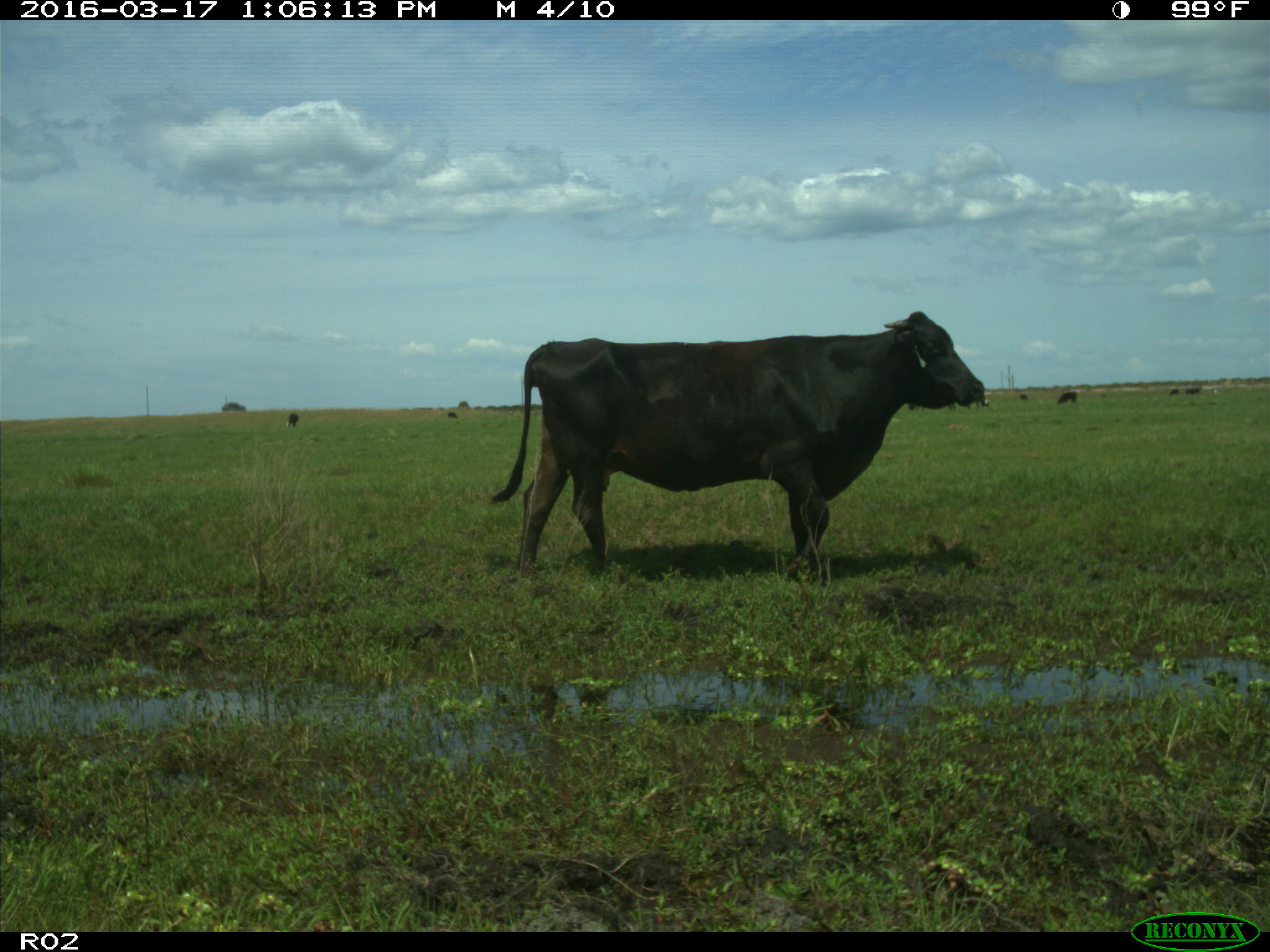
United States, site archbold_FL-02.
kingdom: Animalia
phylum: Chordata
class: Mammalia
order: Artiodactyla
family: Bovidae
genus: Bos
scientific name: Bos taurus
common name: domestic cow